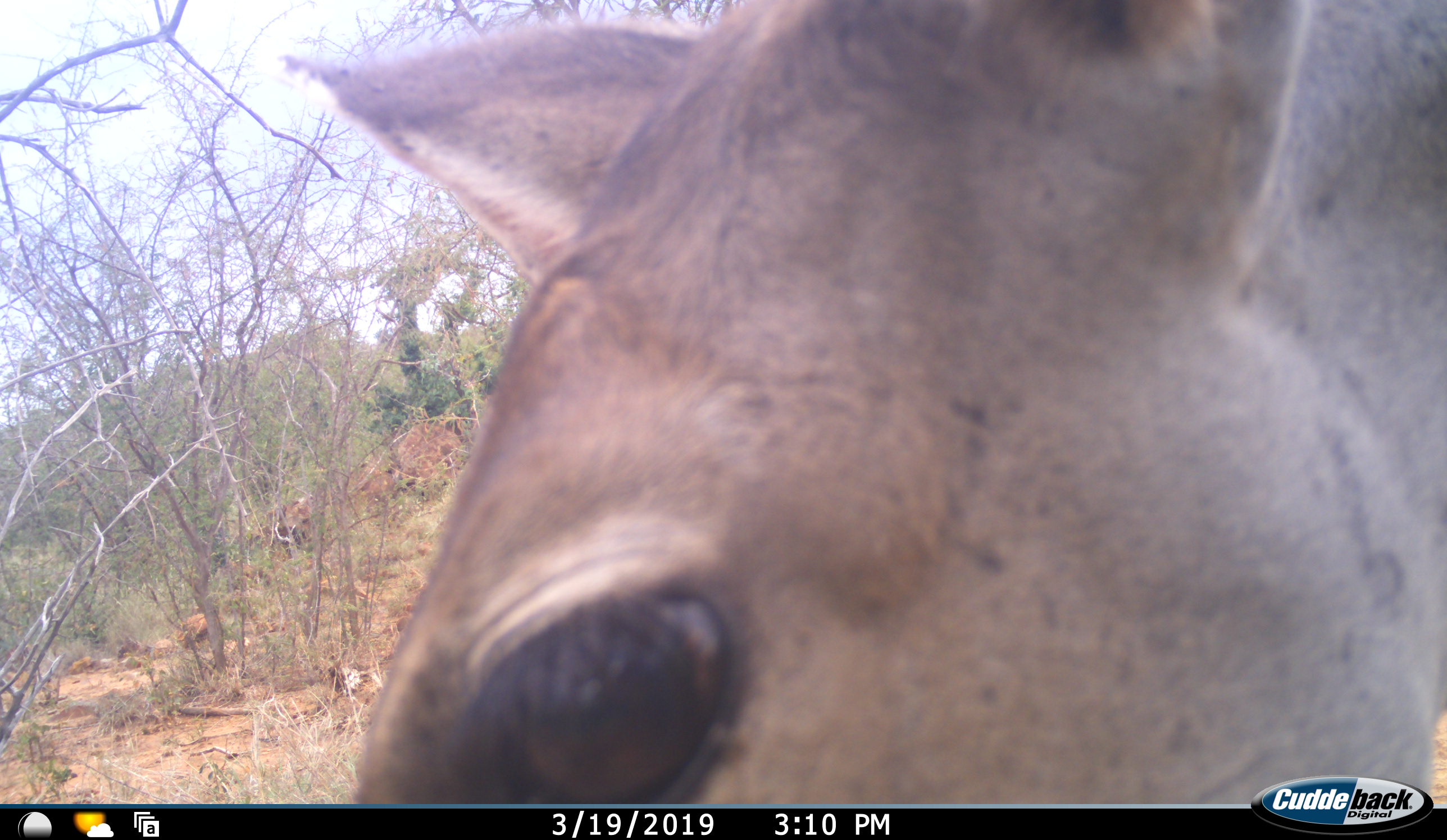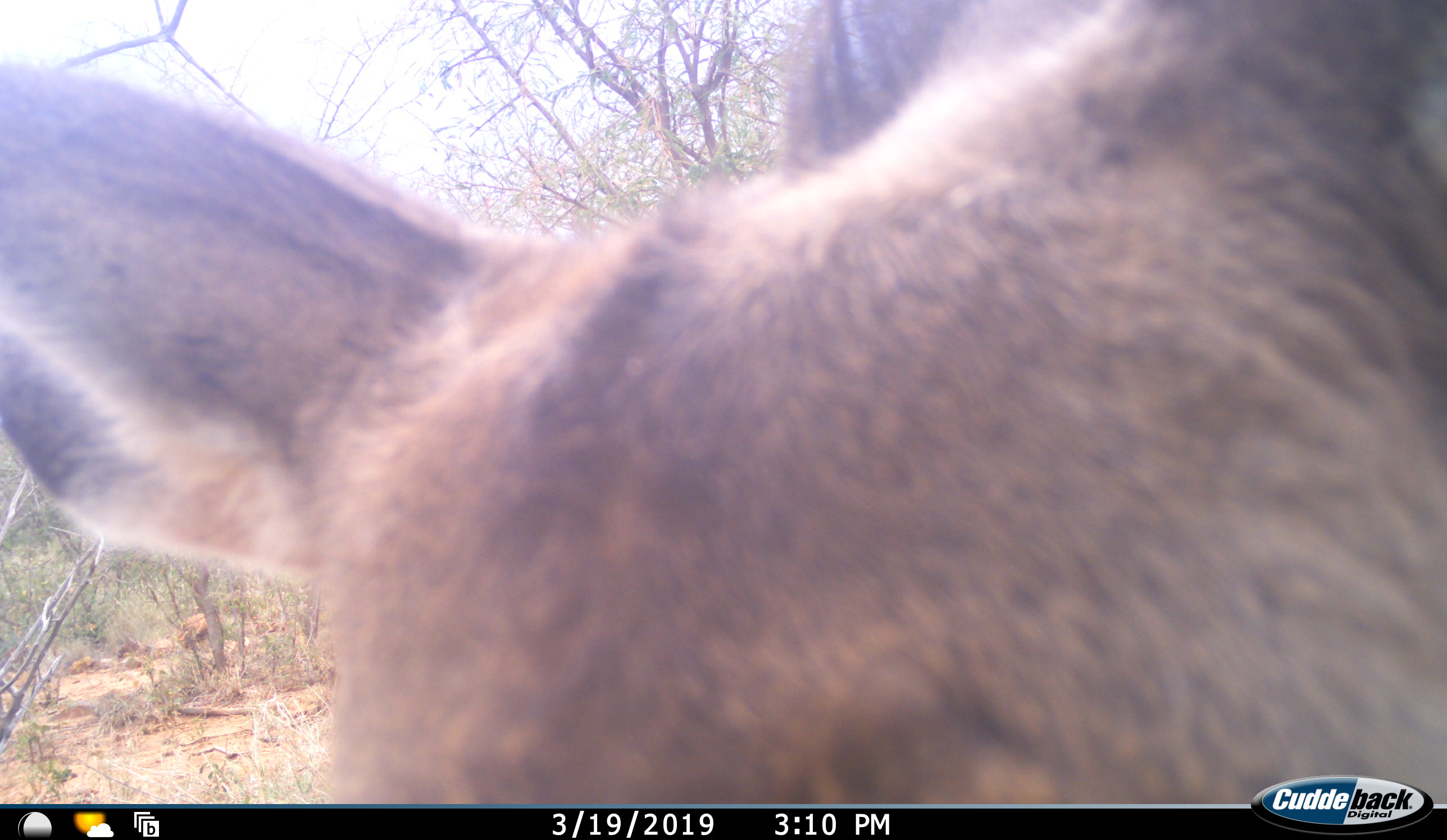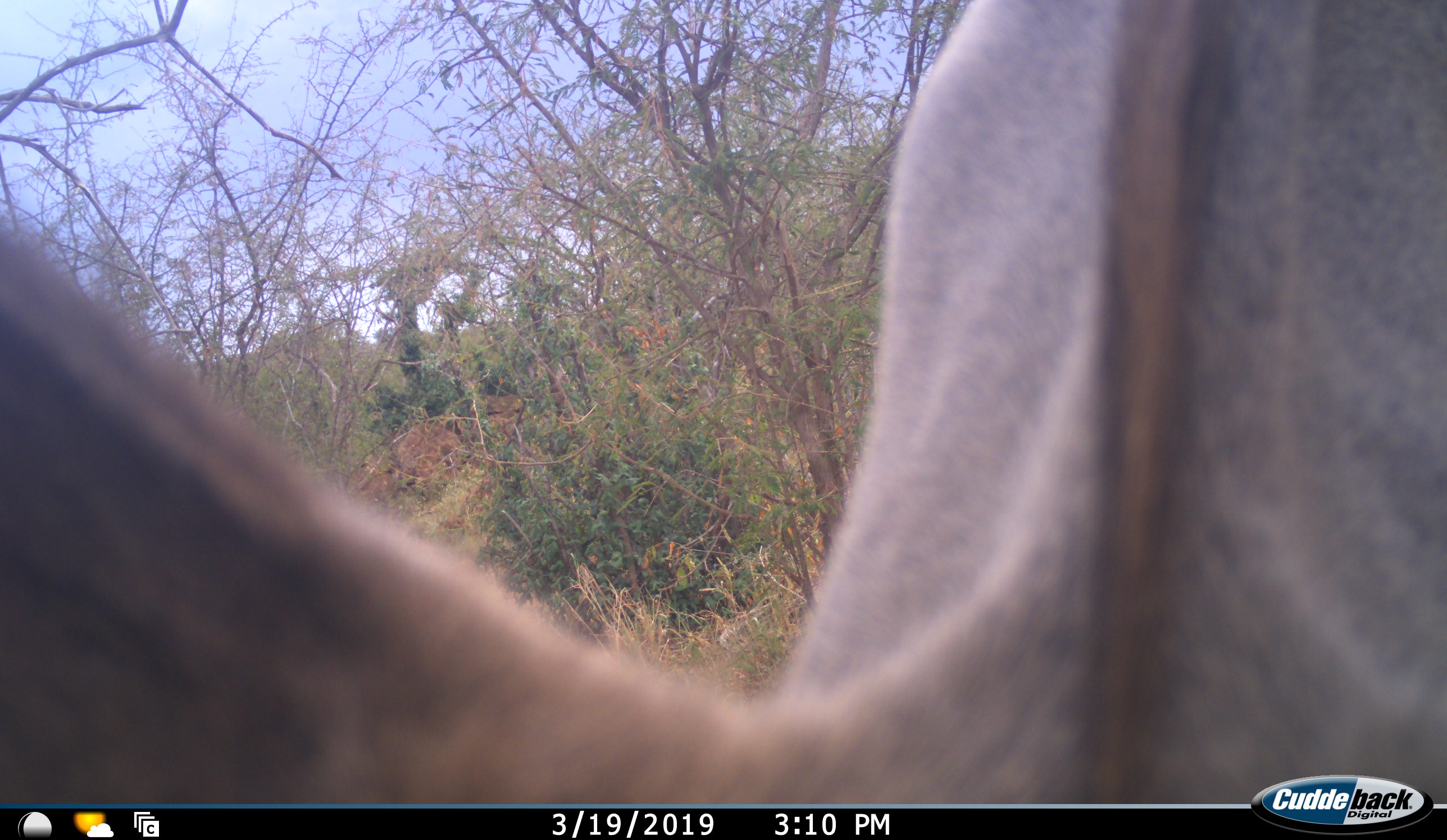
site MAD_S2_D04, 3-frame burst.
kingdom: Animalia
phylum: Chordata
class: Mammalia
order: Artiodactyla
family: Bovidae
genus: Tragelaphus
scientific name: Tragelaphus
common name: kudu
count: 1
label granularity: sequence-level